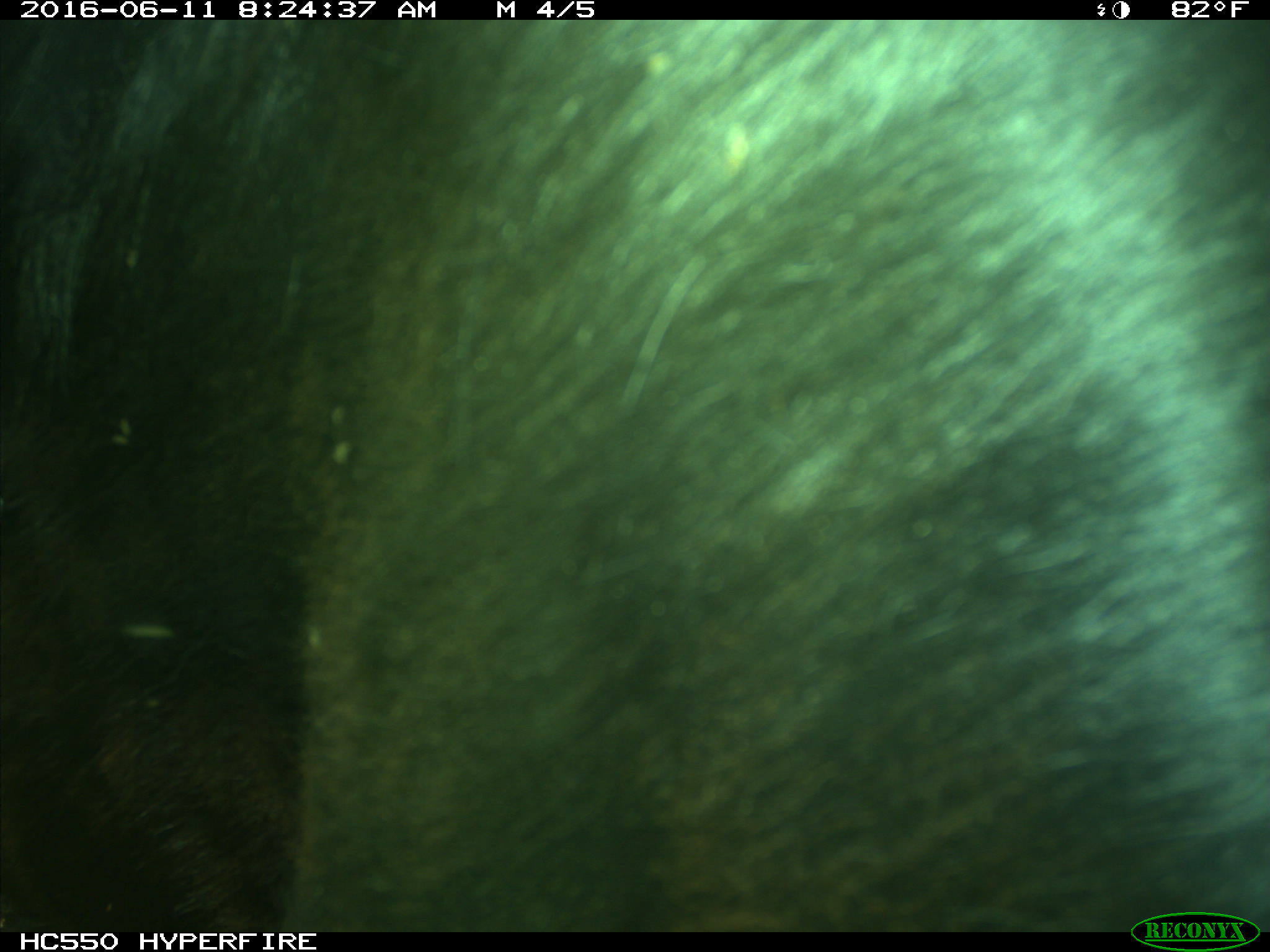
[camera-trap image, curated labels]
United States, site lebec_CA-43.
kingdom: Animalia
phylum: Chordata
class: Mammalia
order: Artiodactyla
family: Bovidae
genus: Bos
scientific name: Bos taurus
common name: domestic cow